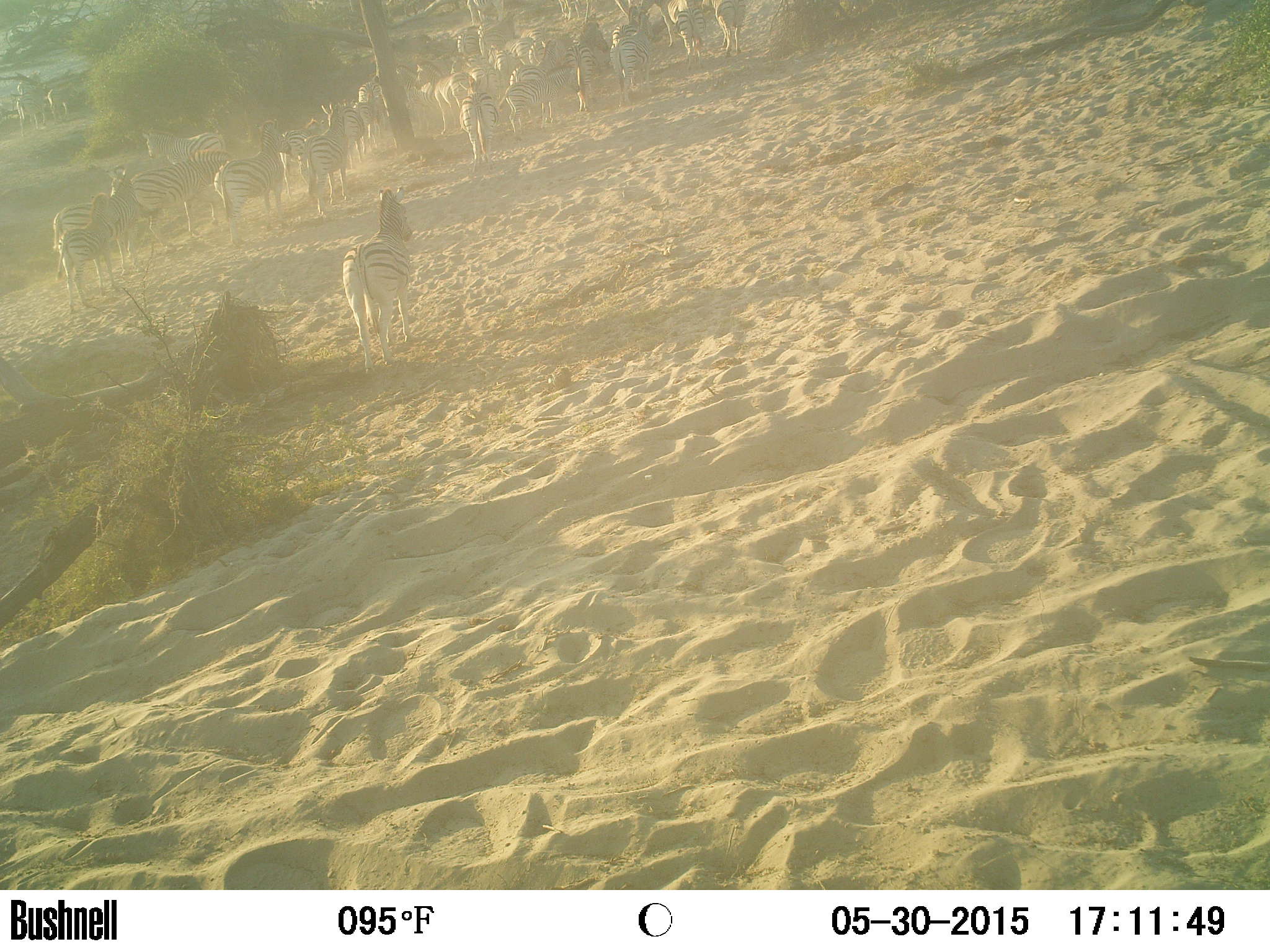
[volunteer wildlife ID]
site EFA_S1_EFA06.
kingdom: Animalia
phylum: Chordata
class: Mammalia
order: Perissodactyla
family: Equidae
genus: Equus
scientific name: Equus quagga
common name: plains zebra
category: zebraplains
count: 11-50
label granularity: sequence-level